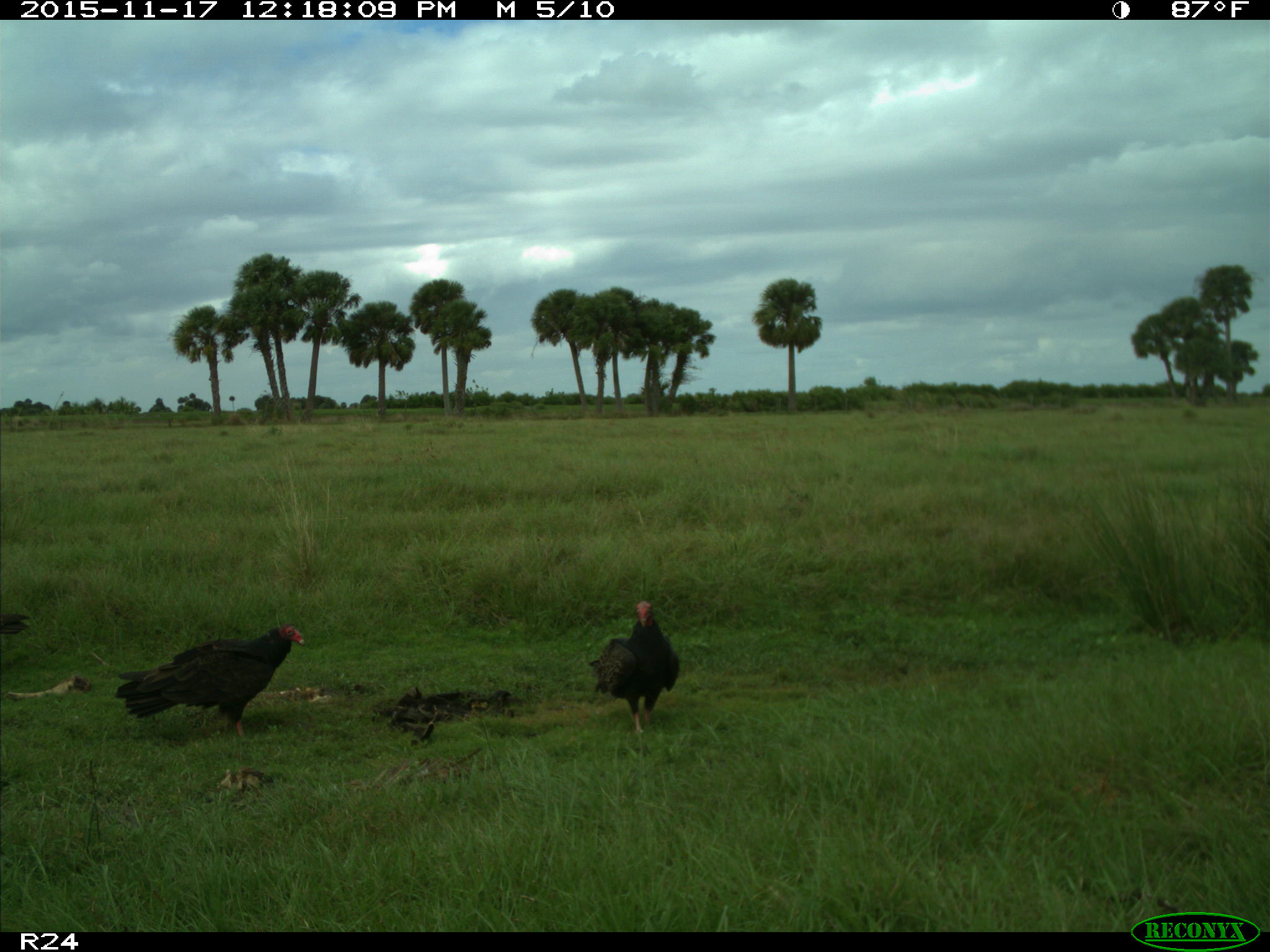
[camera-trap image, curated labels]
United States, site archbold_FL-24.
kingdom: Animalia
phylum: Chordata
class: Aves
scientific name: Aves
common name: birds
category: unidentified bird